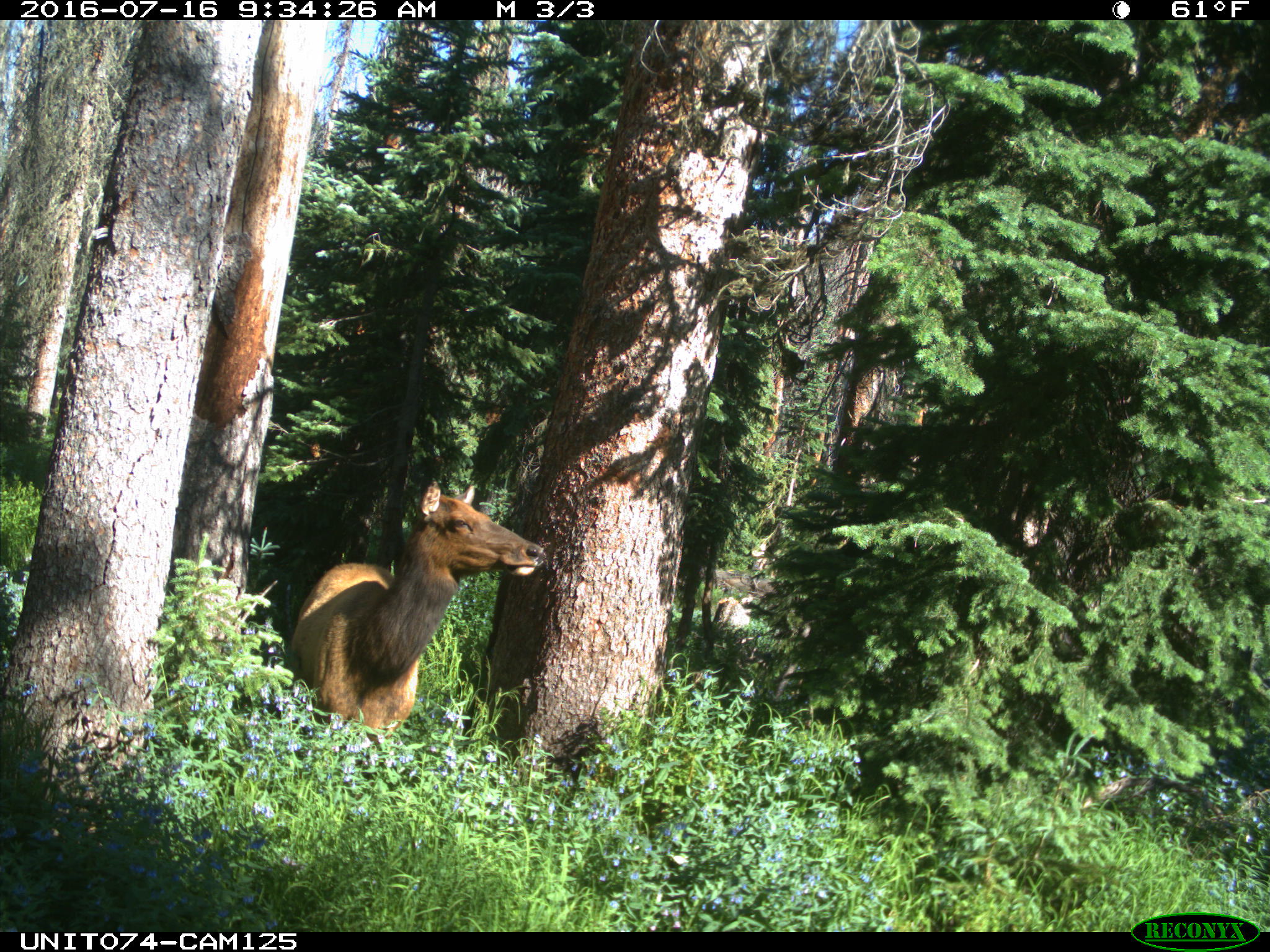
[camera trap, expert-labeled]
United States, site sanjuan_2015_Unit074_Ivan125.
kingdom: Animalia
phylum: Chordata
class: Mammalia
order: Artiodactyla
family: Cervidae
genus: Cervus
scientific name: Cervus elaphus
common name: red deer